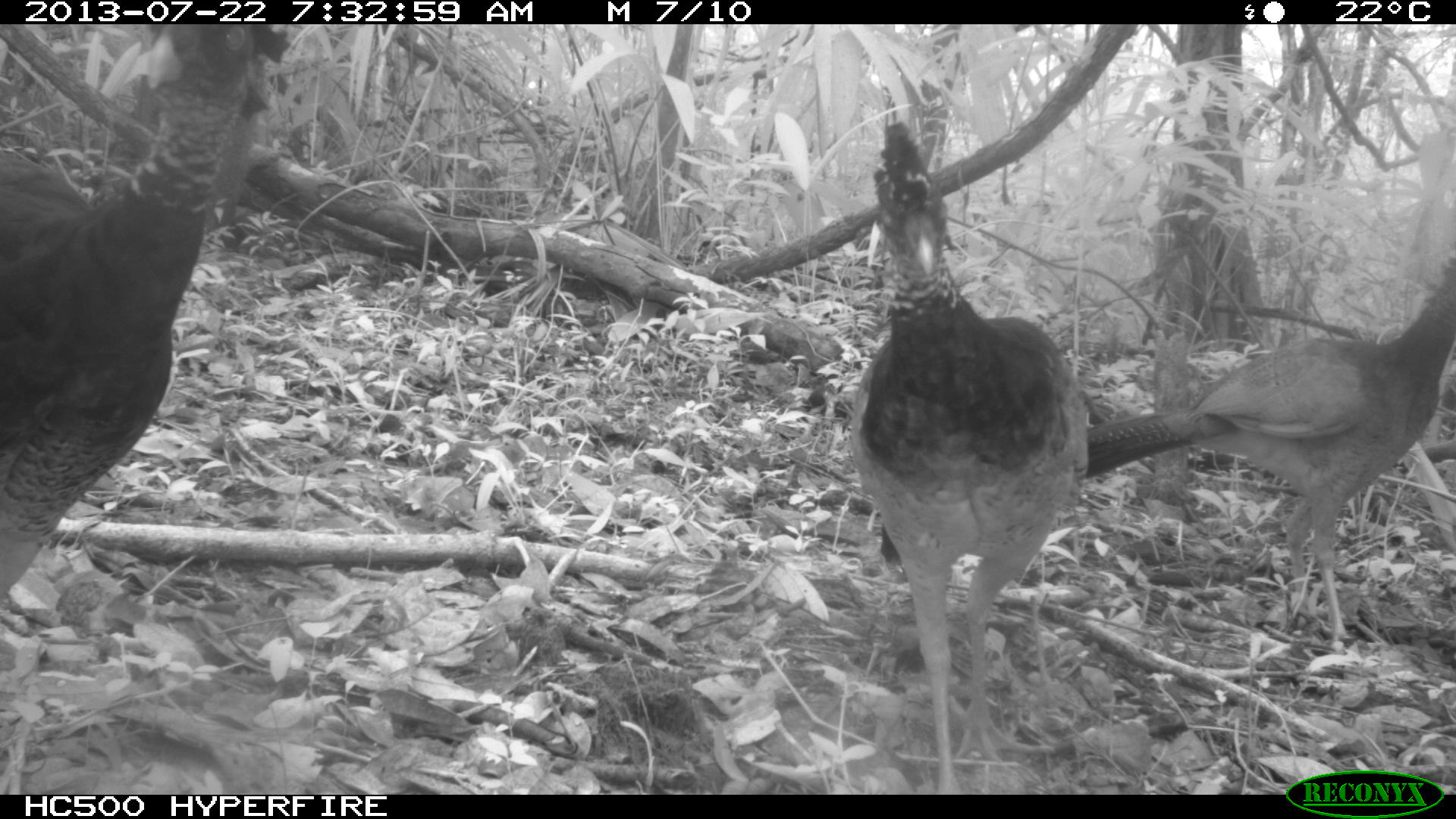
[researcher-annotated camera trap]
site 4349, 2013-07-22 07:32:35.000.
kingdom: Animalia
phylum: Chordata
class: Aves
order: Galliformes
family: Cracidae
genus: Crax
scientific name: Crax rubra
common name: great curassow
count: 4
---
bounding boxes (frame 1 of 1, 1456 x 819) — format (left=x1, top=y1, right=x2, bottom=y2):
crax rubra: (left=0, top=25, right=289, bottom=604); (left=849, top=118, right=1091, bottom=793); (left=1082, top=249, right=1456, bottom=648)